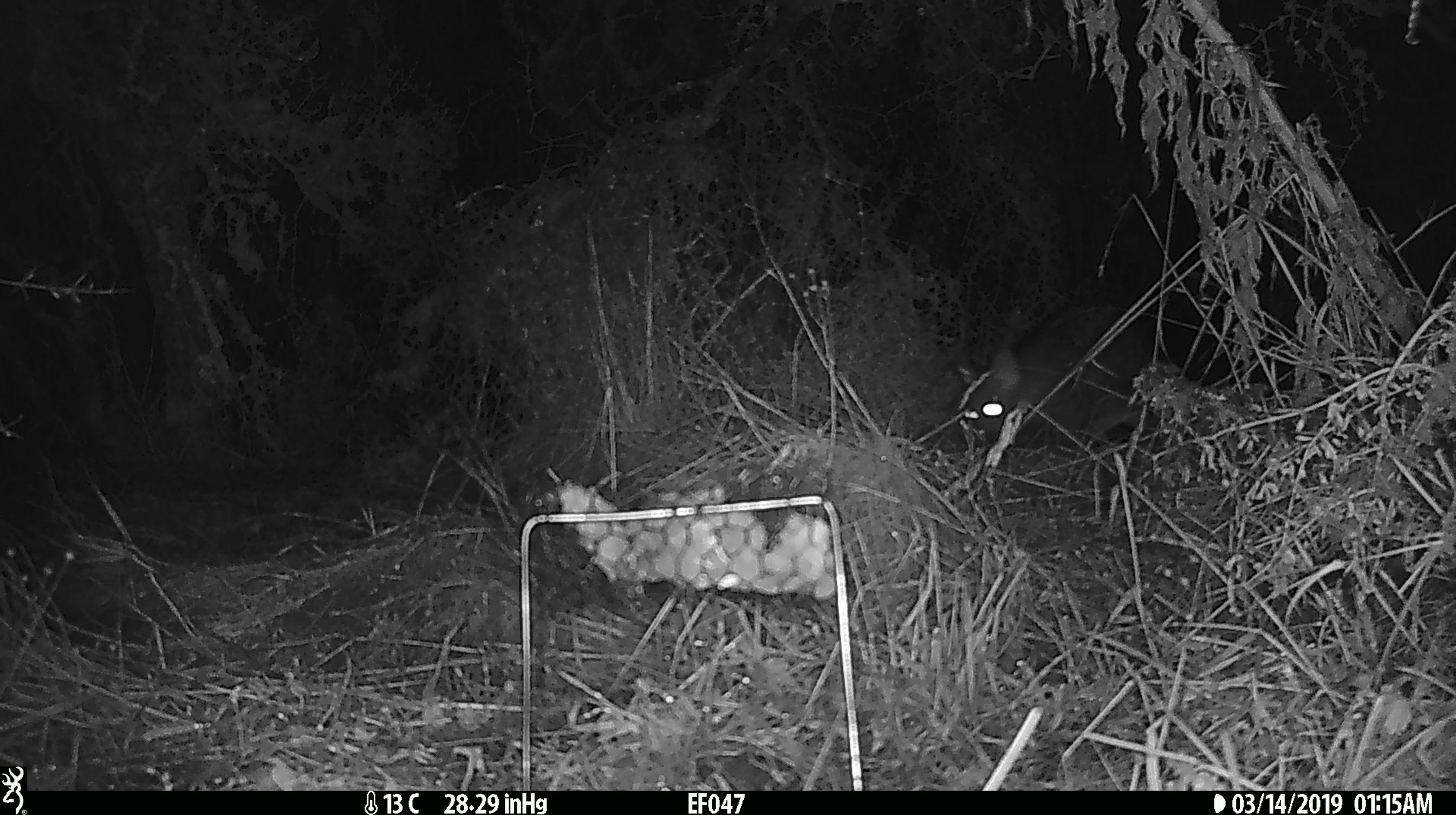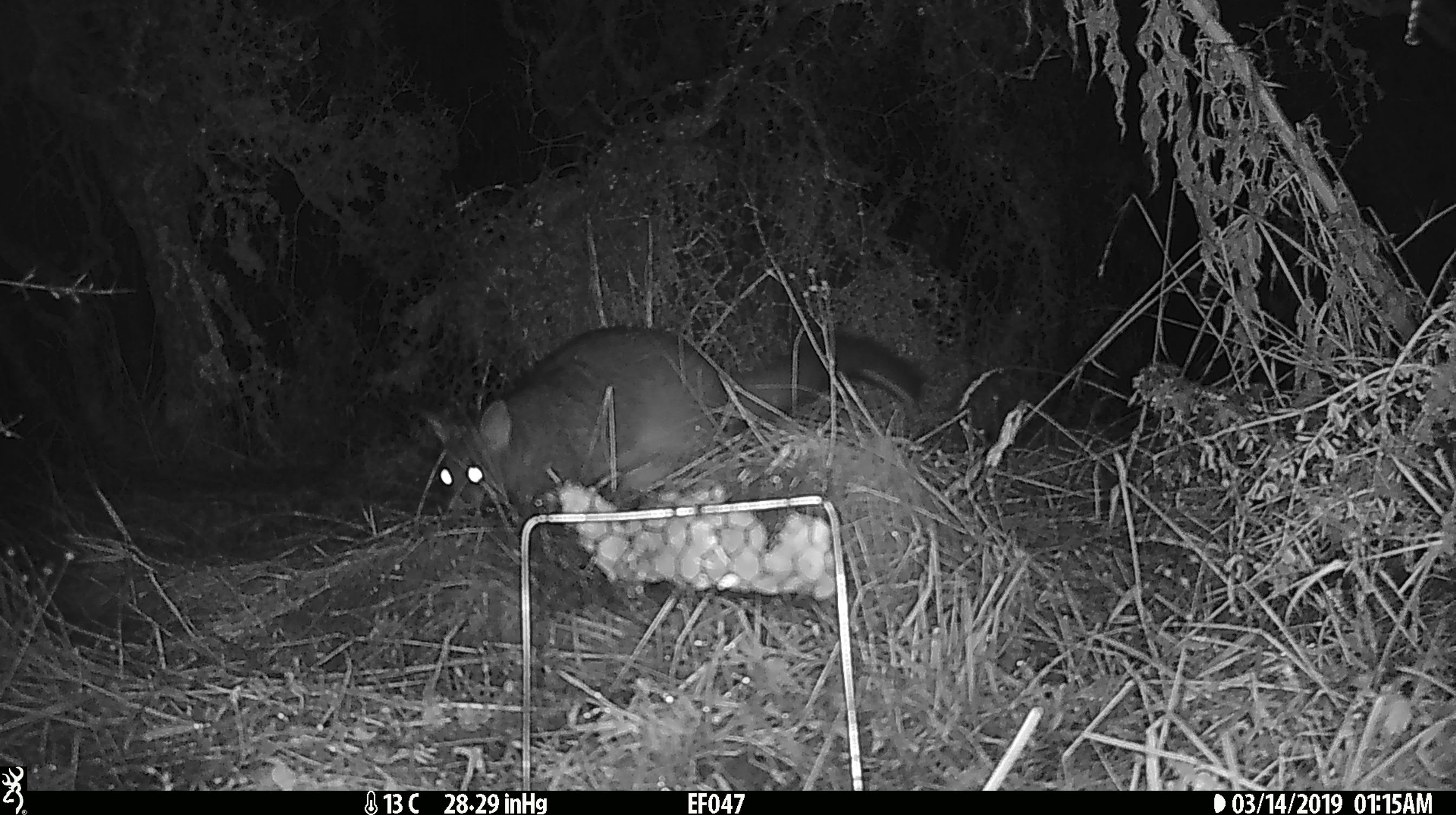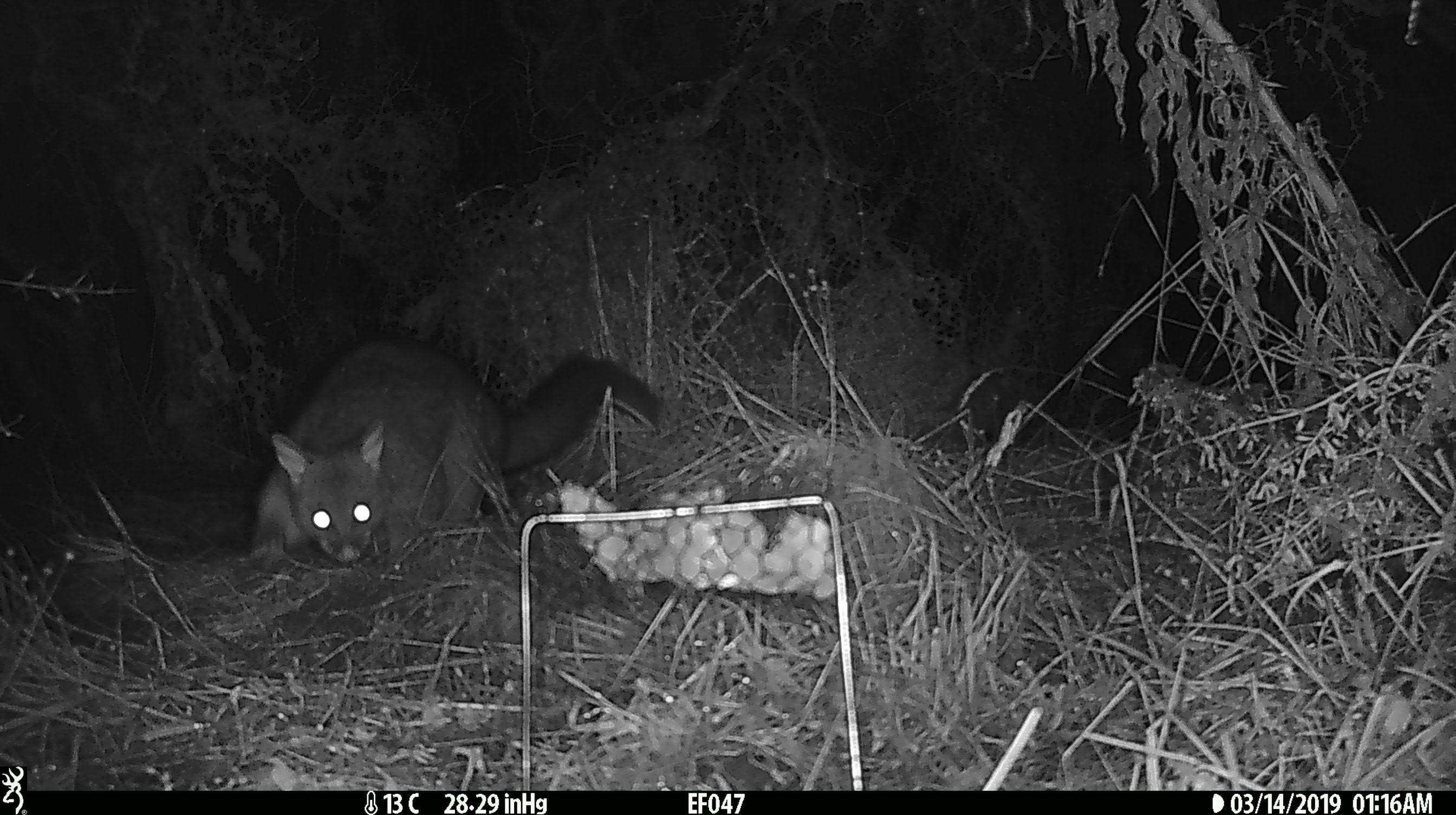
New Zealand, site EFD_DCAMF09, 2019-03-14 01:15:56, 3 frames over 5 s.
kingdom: Animalia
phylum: Chordata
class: Mammalia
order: Diprotodontia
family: Phalangeridae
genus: Trichosurus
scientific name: Trichosurus vulpecula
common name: common brushtail possum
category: possum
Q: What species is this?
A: Possum (common brushtail possum) (Trichosurus vulpecula).